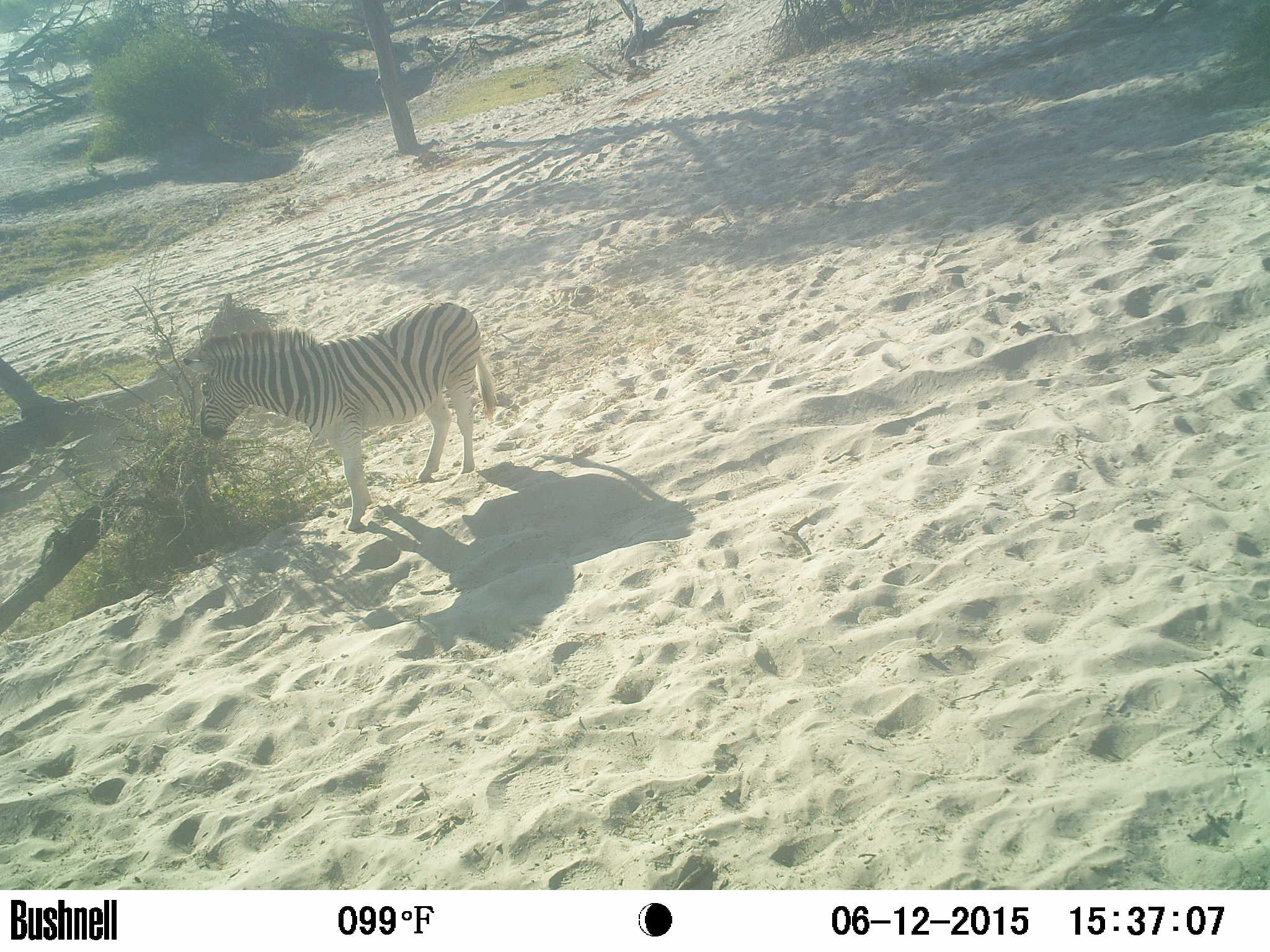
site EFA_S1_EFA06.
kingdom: Animalia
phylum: Chordata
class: Mammalia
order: Perissodactyla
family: Equidae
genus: Equus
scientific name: Equus quagga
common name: plains zebra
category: zebraplains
Zebraplains (plains zebra) (Equus quagga), count 1. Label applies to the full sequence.